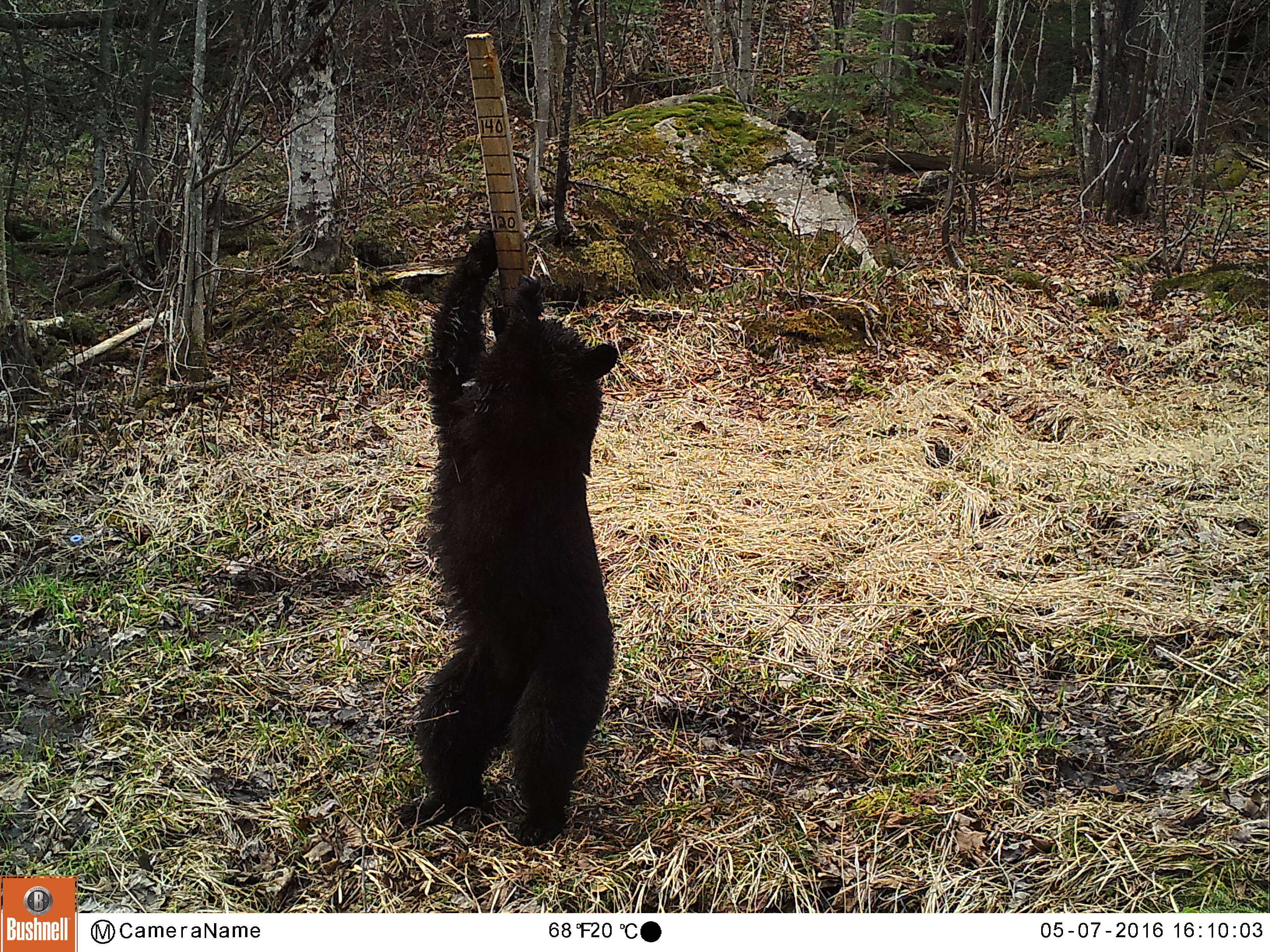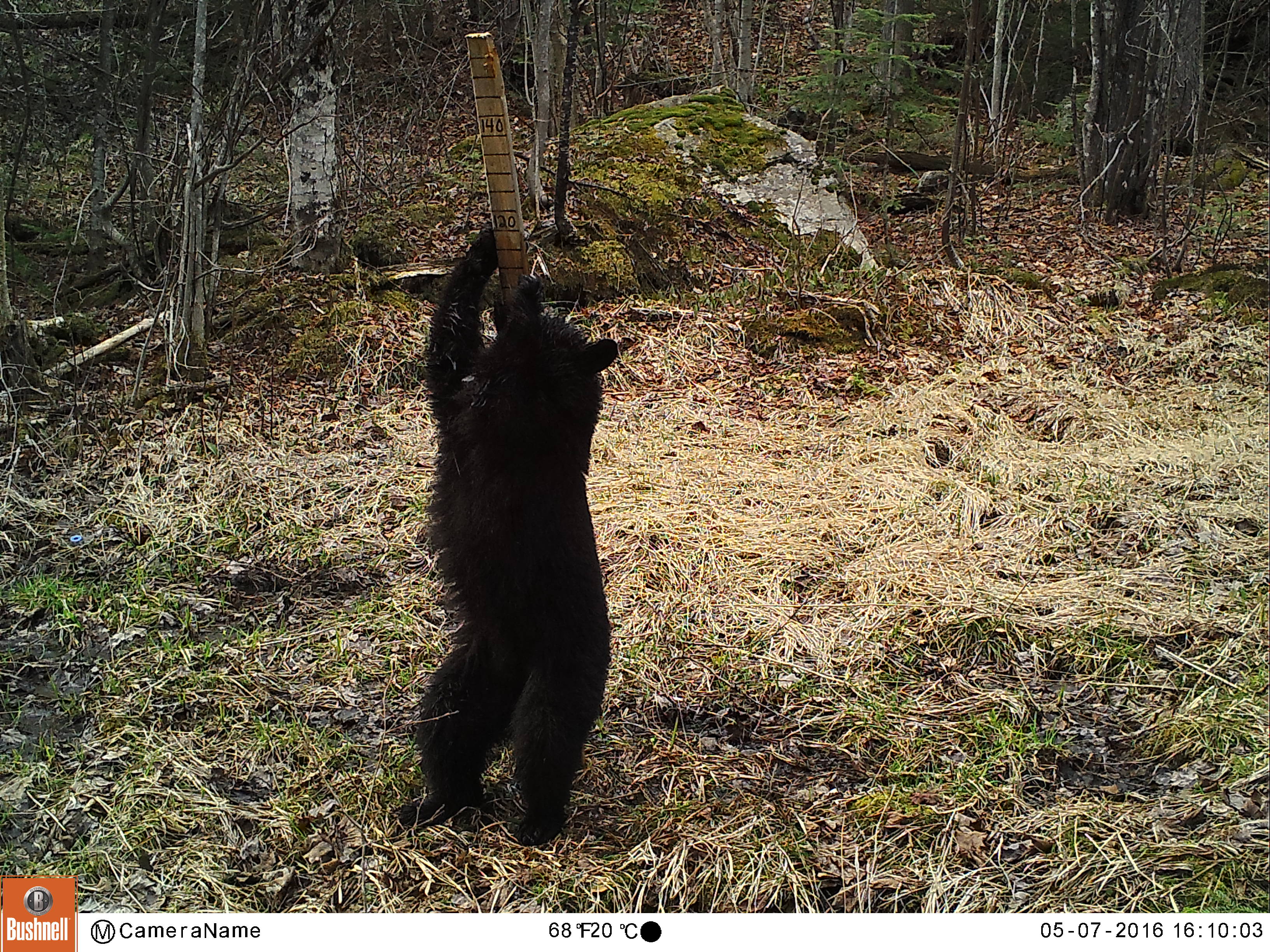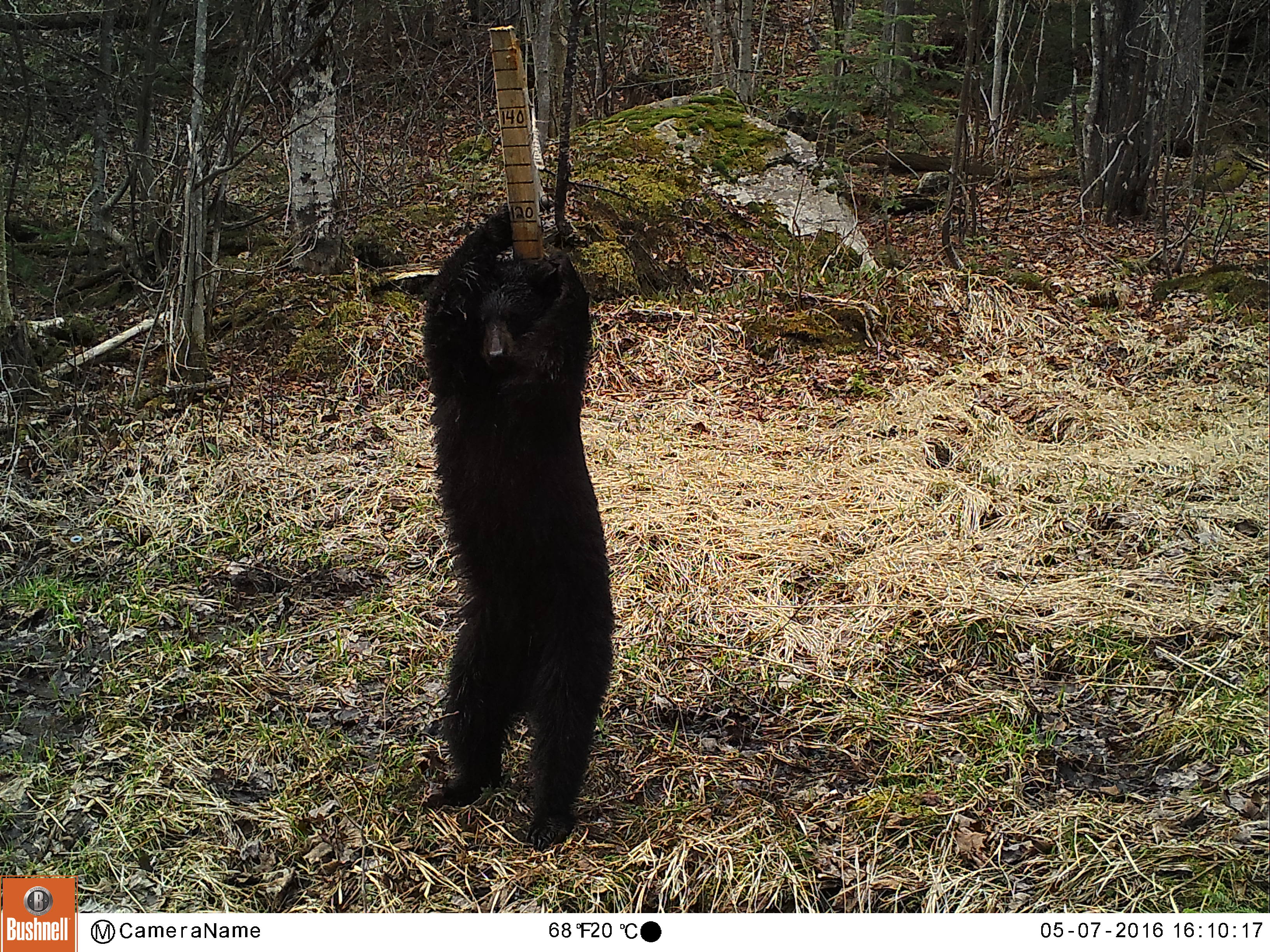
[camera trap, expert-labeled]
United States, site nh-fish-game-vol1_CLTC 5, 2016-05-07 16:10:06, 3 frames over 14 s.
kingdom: Animalia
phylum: Chordata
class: Mammalia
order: Carnivora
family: Ursidae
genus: Ursus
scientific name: Ursus americanus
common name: black bear